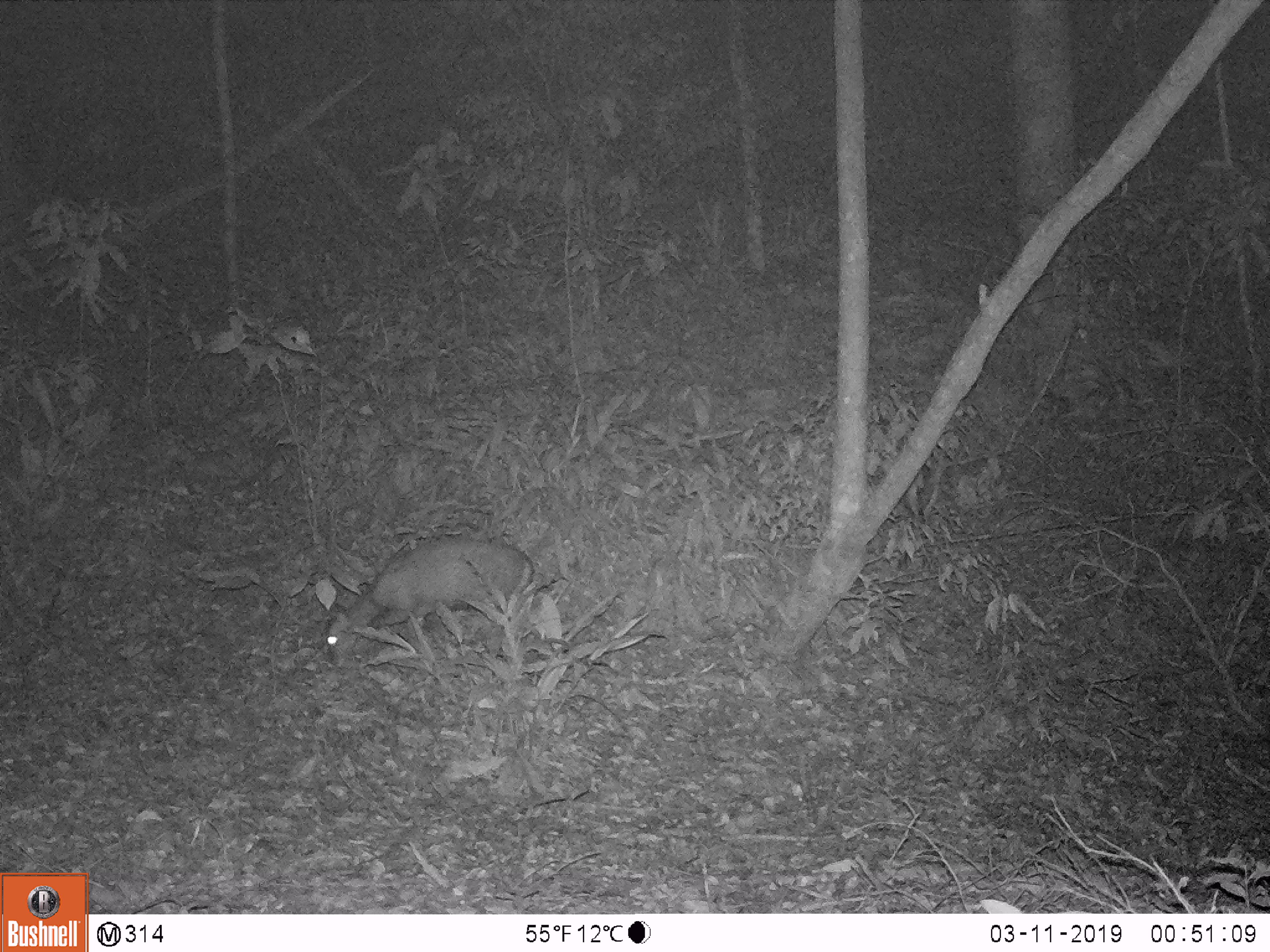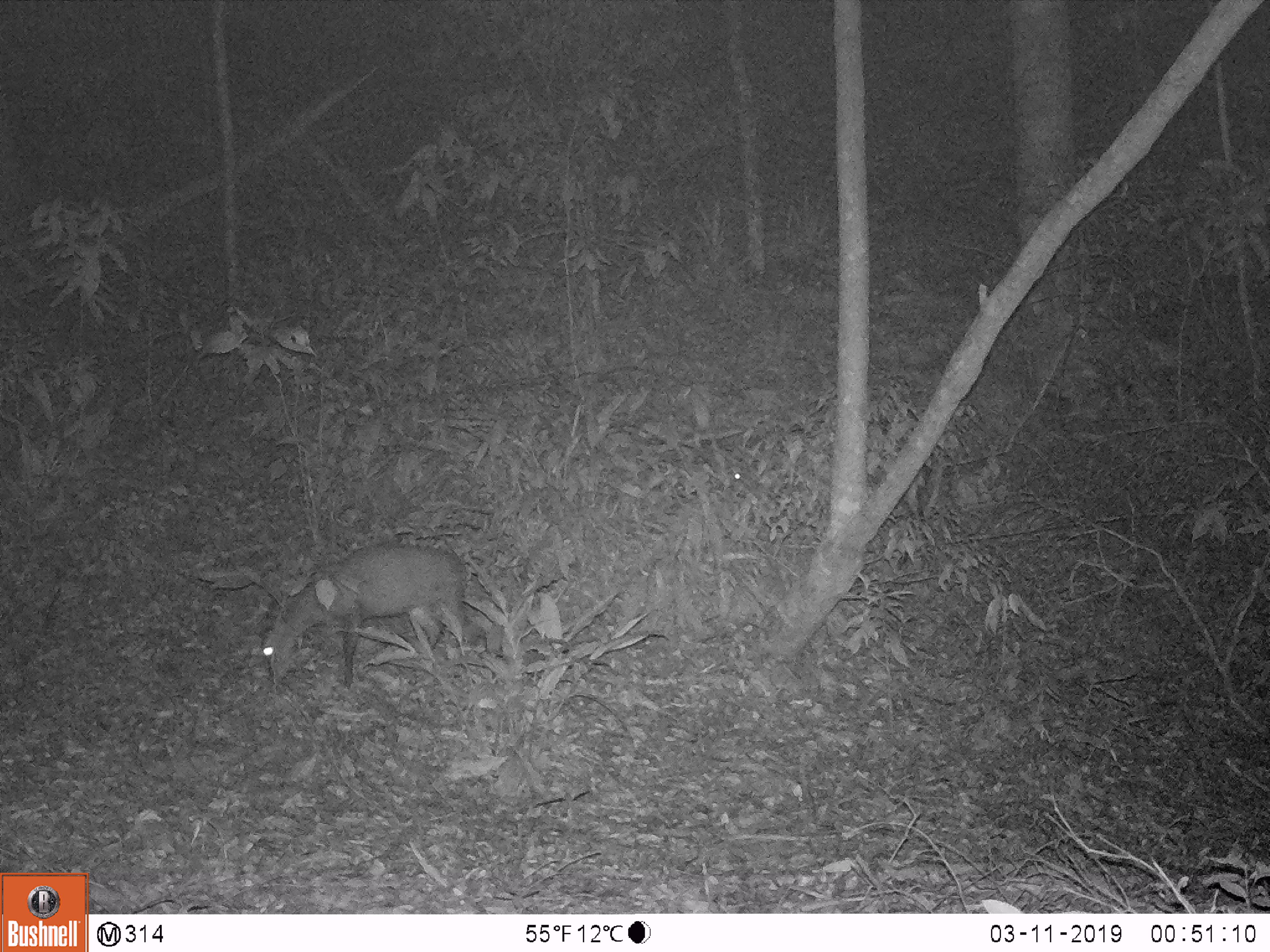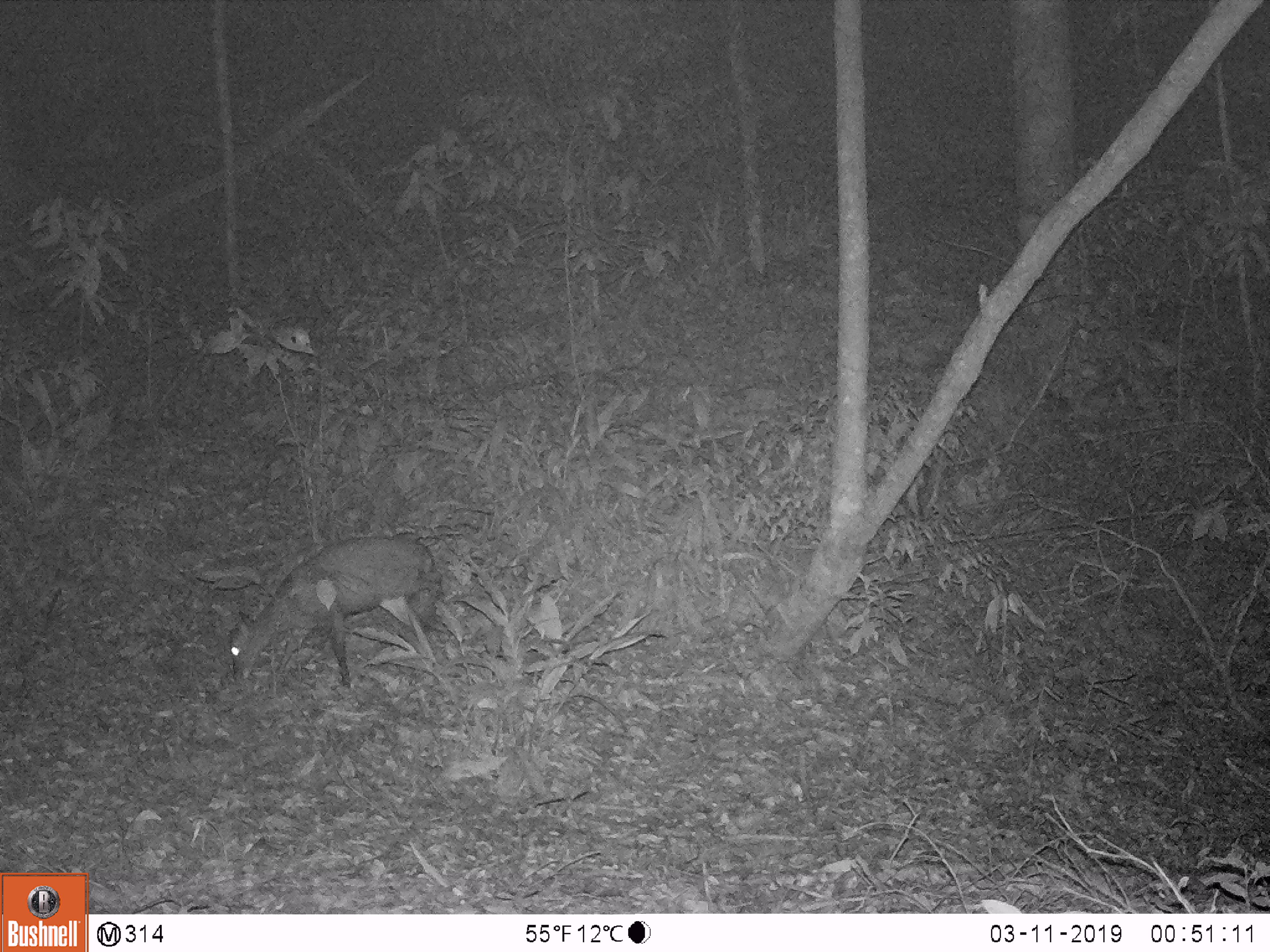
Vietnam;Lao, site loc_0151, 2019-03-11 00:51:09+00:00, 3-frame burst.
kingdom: Animalia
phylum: Chordata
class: Mammalia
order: Artiodactyla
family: Cervidae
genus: Muntiacus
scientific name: Muntiacus rooseveltorum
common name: roosevelt's muntjac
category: roosevelts muntjac group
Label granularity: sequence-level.